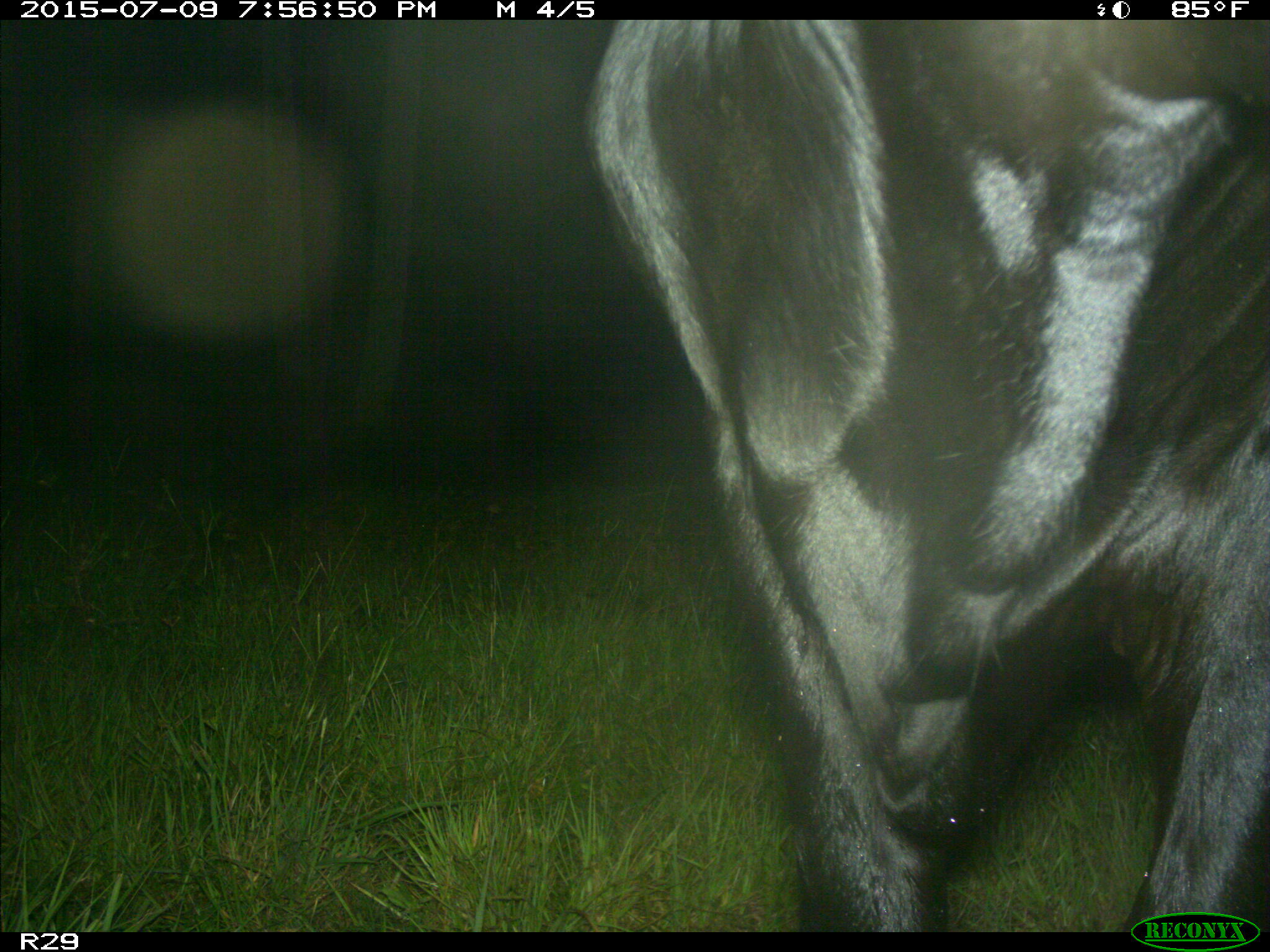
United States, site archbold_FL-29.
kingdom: Animalia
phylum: Chordata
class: Mammalia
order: Artiodactyla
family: Bovidae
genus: Bos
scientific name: Bos taurus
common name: domestic cow